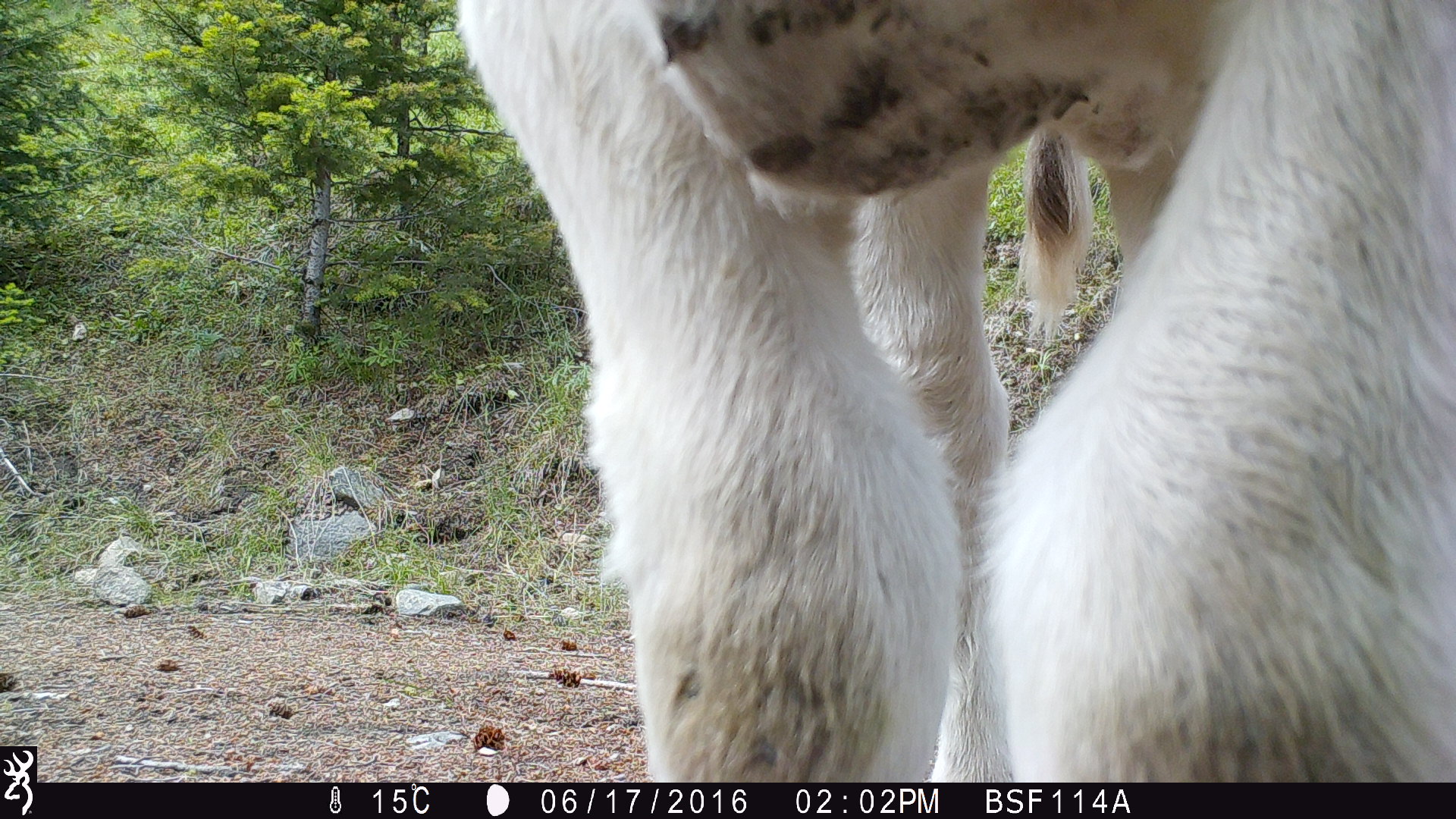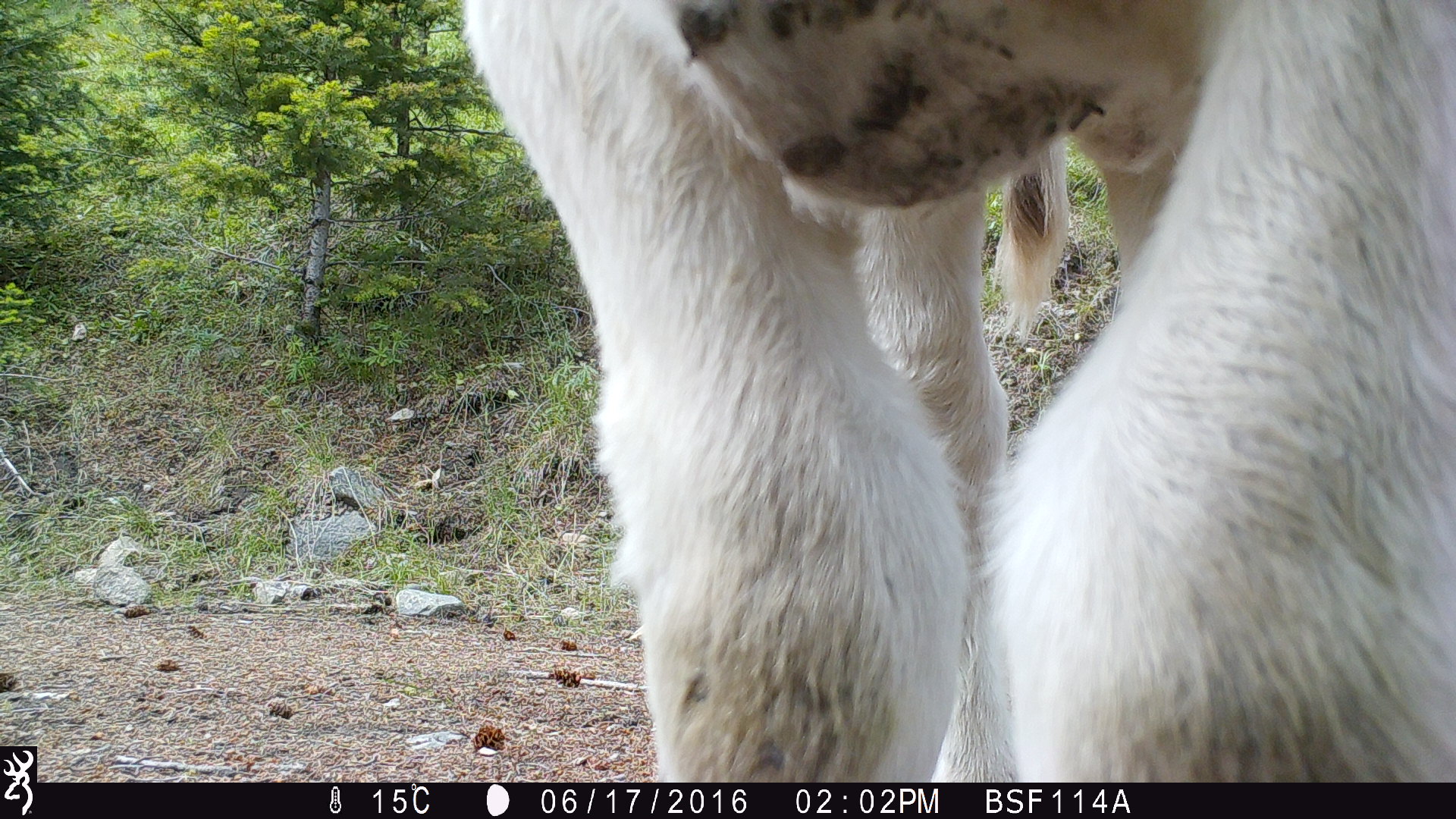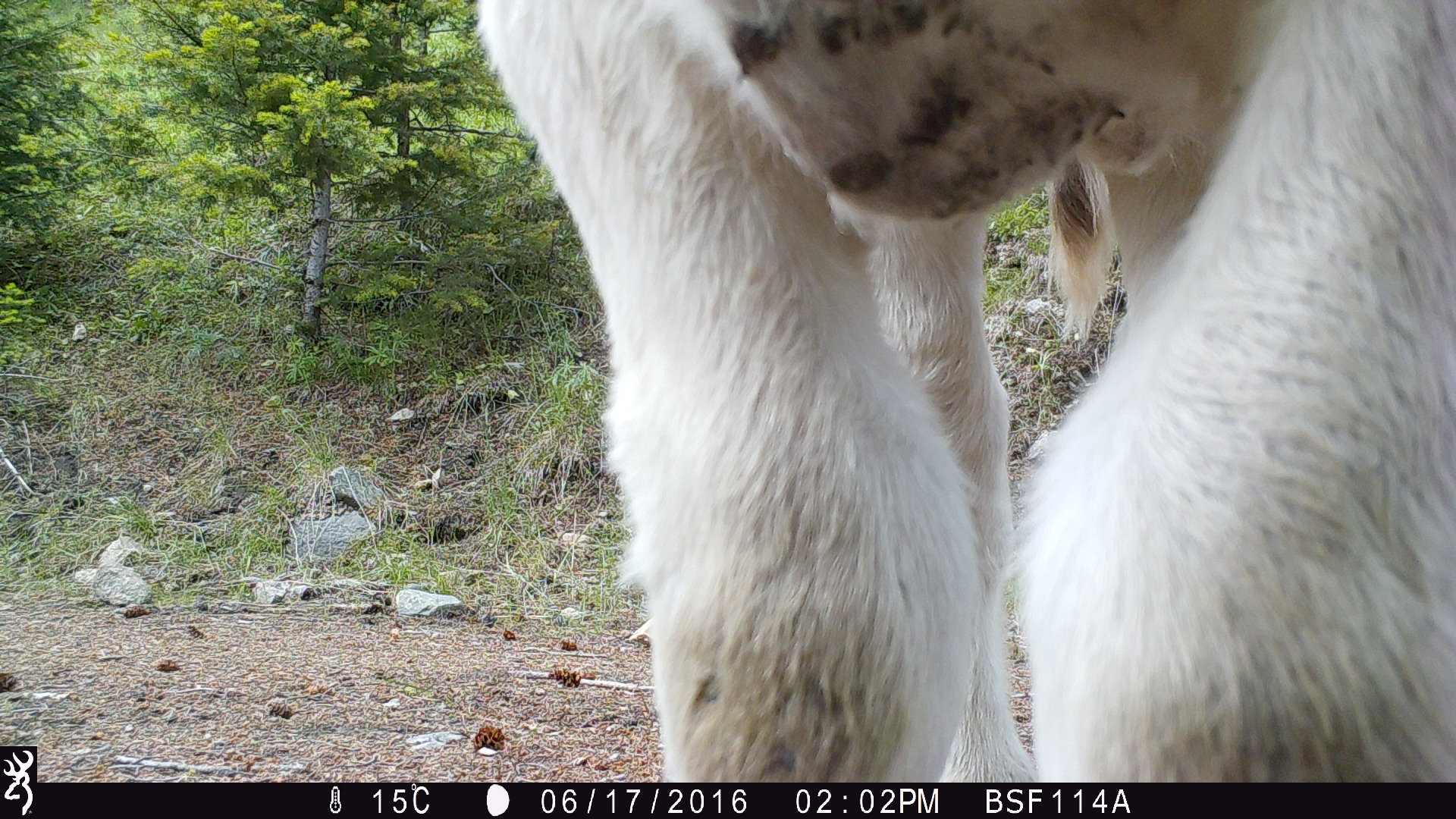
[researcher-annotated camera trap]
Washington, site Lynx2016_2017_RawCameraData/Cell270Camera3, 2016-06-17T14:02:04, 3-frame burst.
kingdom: Animalia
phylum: Chordata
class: Mammalia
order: Artiodactyla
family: Bovidae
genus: Bos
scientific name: Bos taurus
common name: domestic cattle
Domestic cattle (Bos taurus). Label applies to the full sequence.